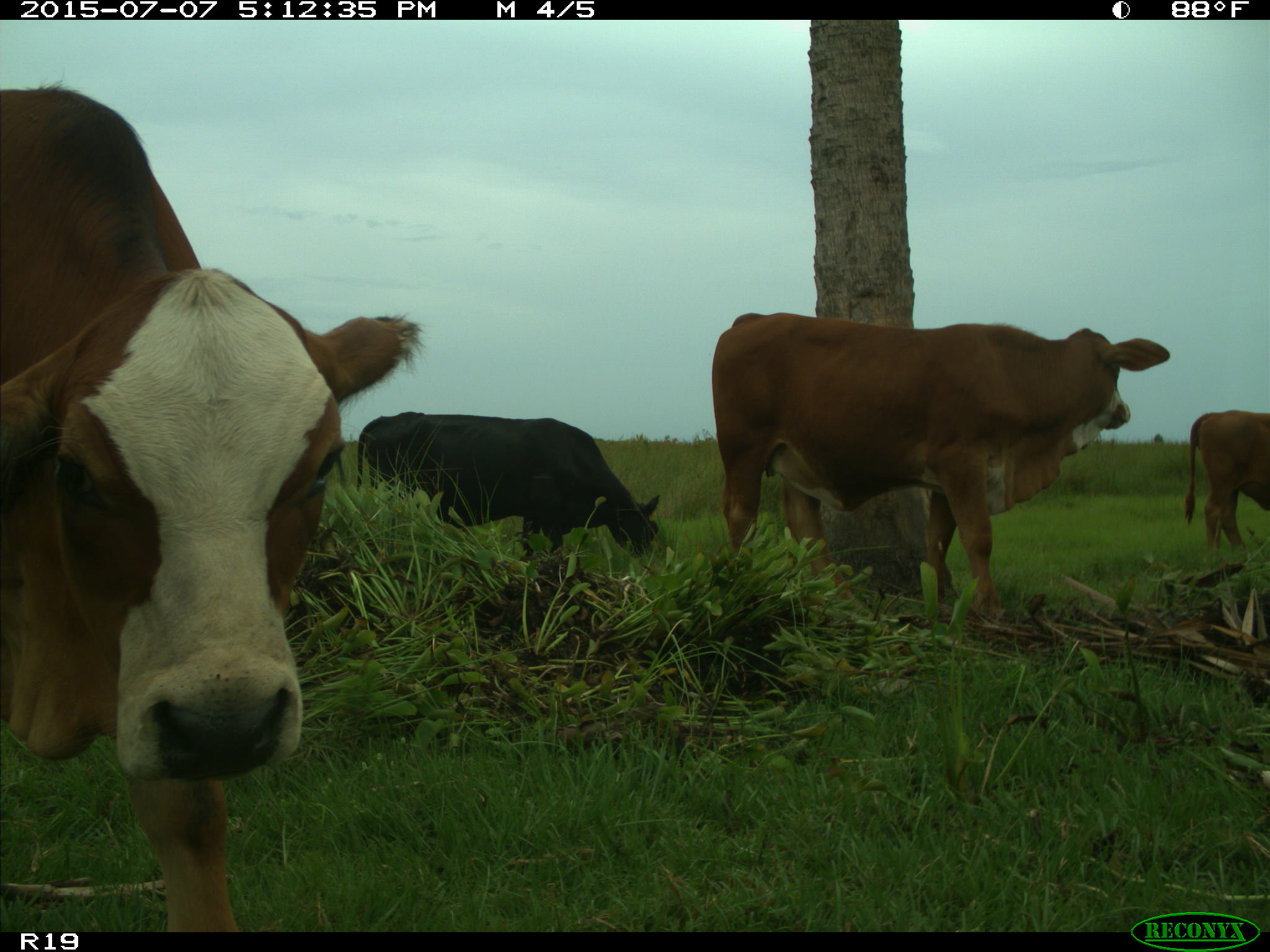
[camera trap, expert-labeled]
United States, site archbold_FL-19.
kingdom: Animalia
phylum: Chordata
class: Mammalia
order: Artiodactyla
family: Bovidae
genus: Bos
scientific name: Bos taurus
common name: domestic cow